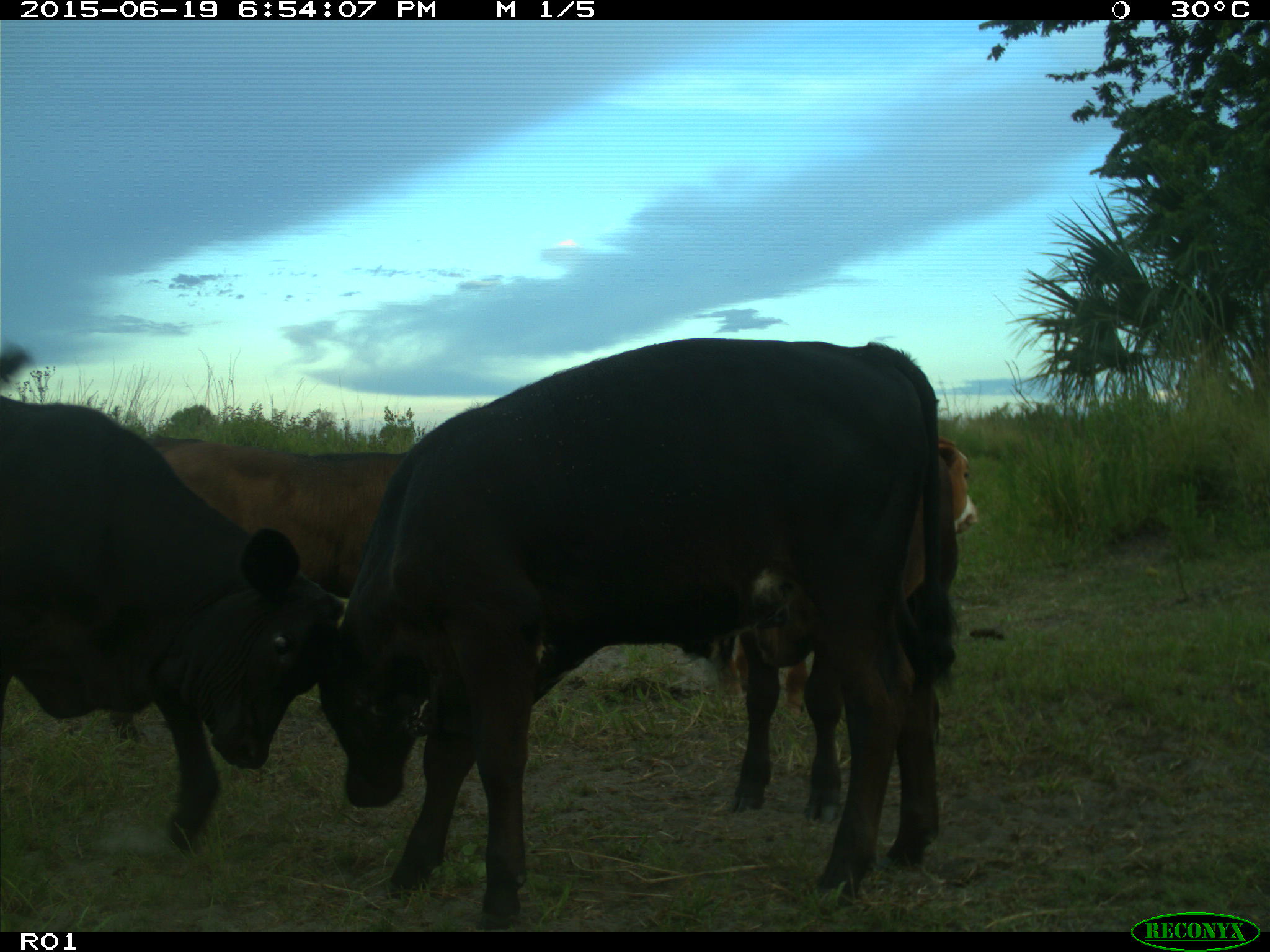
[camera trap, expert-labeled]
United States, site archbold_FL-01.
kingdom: Animalia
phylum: Chordata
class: Mammalia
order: Artiodactyla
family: Bovidae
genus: Bos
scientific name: Bos taurus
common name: domestic cow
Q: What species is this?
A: Bos taurus (domestic cow).